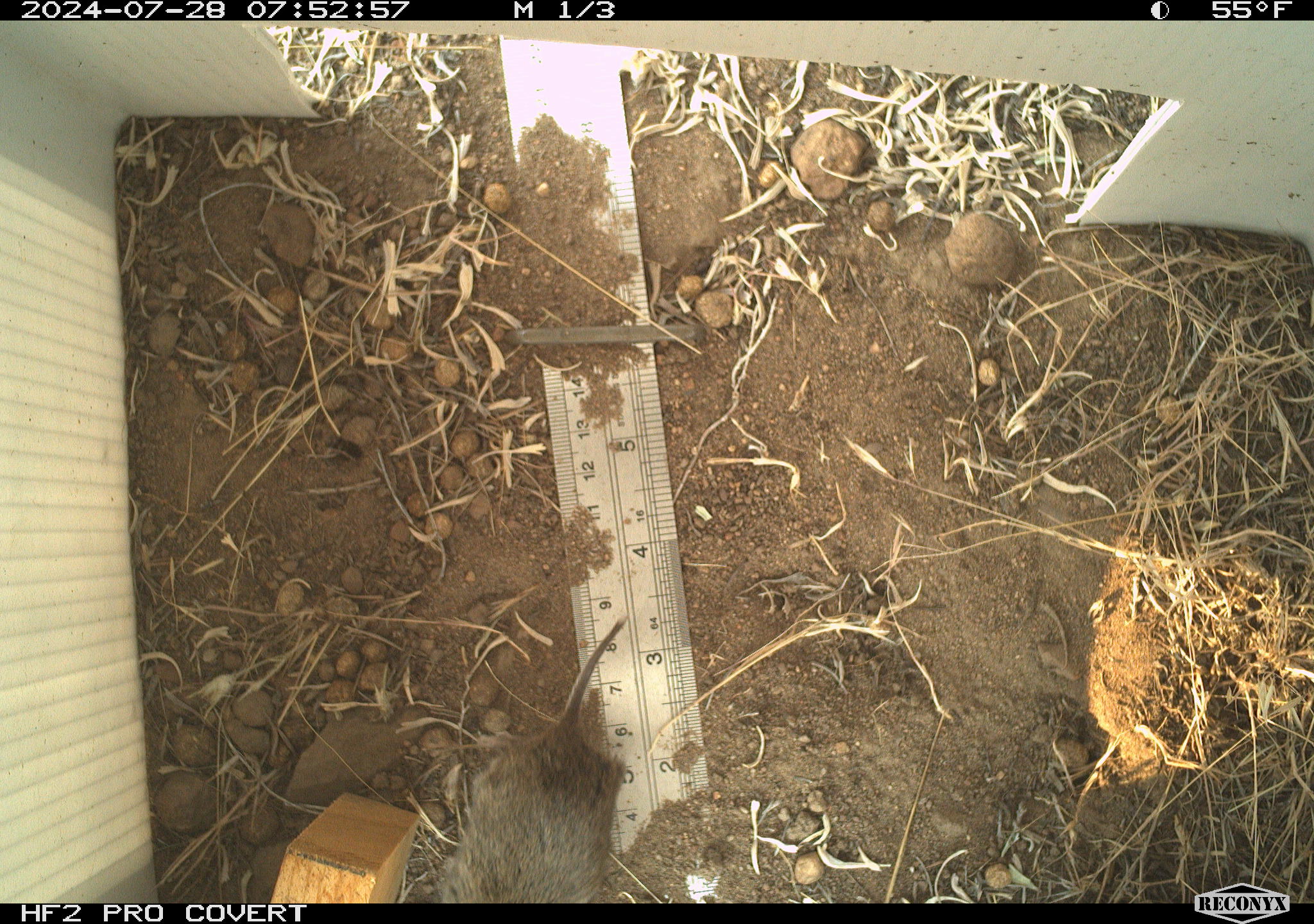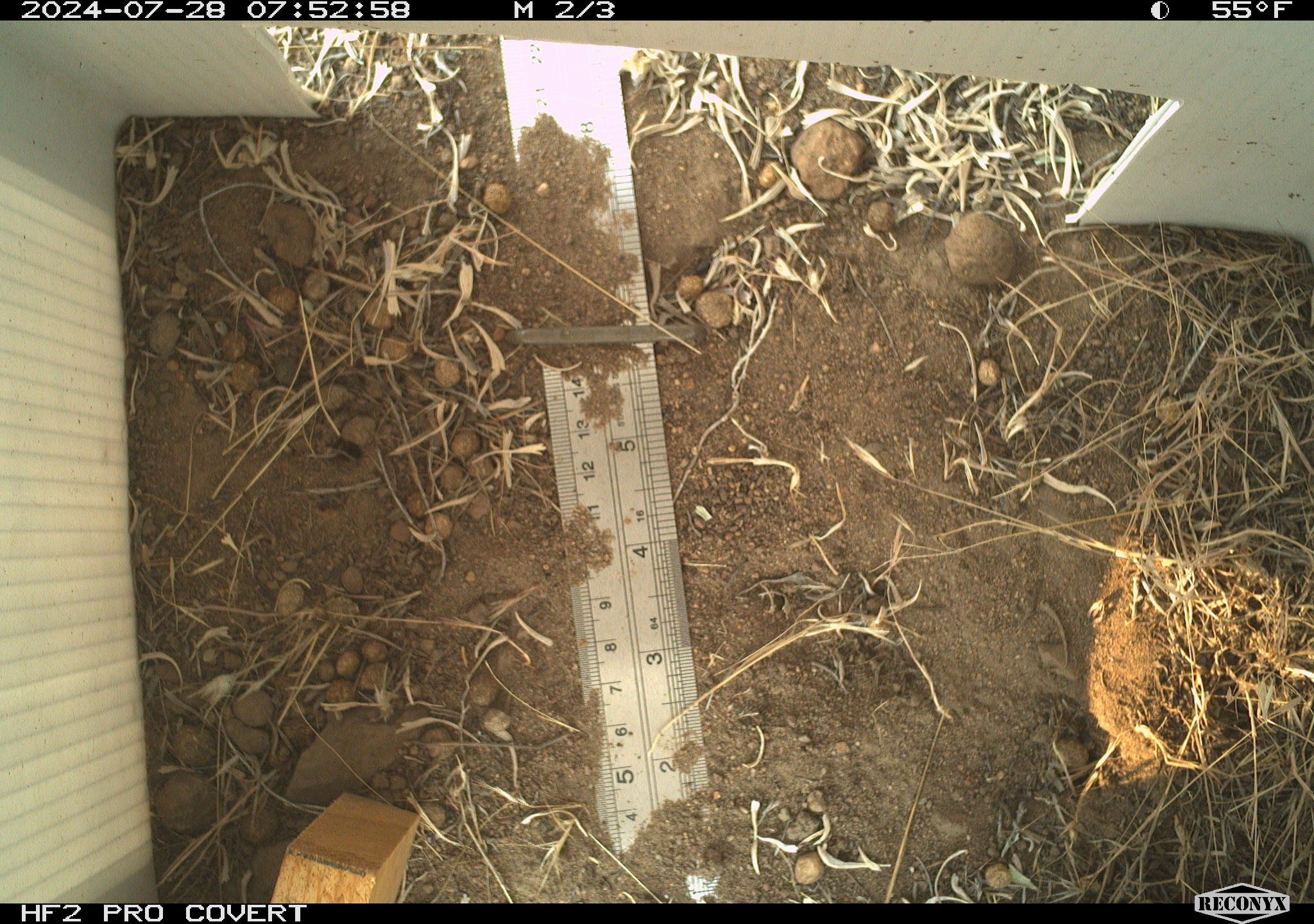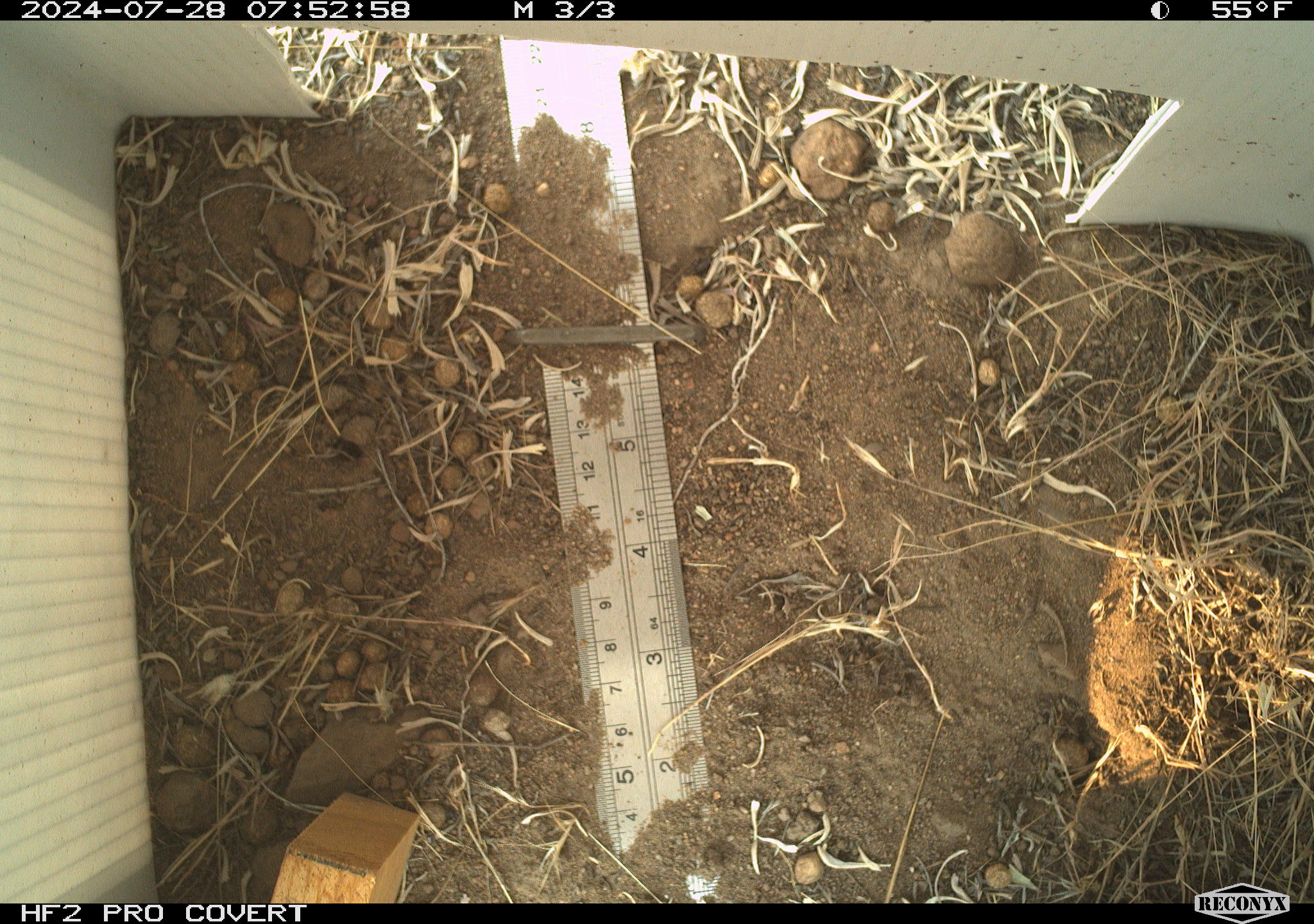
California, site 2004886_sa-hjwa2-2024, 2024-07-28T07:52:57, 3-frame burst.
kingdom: Animalia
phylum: Chordata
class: Mammalia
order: Rodentia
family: Cricetidae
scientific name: Cricetidae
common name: hamsters, voles, lemmings, and allies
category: cricetidae family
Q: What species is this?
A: Cricetidae family (hamsters, voles, lemmings, and allies) (Cricetidae).